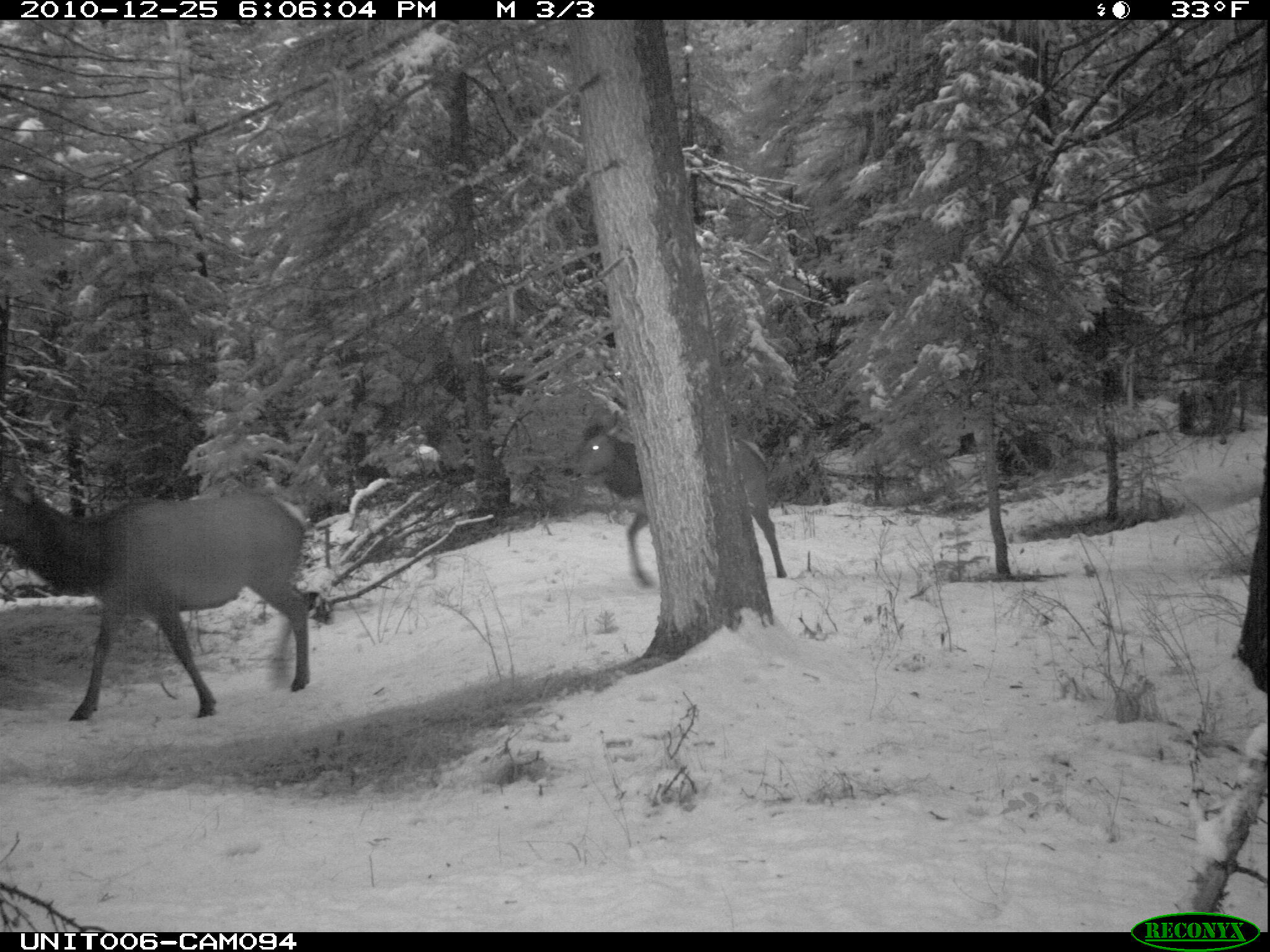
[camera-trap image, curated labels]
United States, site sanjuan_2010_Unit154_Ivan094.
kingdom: Animalia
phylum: Chordata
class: Mammalia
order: Artiodactyla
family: Cervidae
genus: Cervus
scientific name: Cervus elaphus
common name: red deer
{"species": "Cervus elaphus (red deer)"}